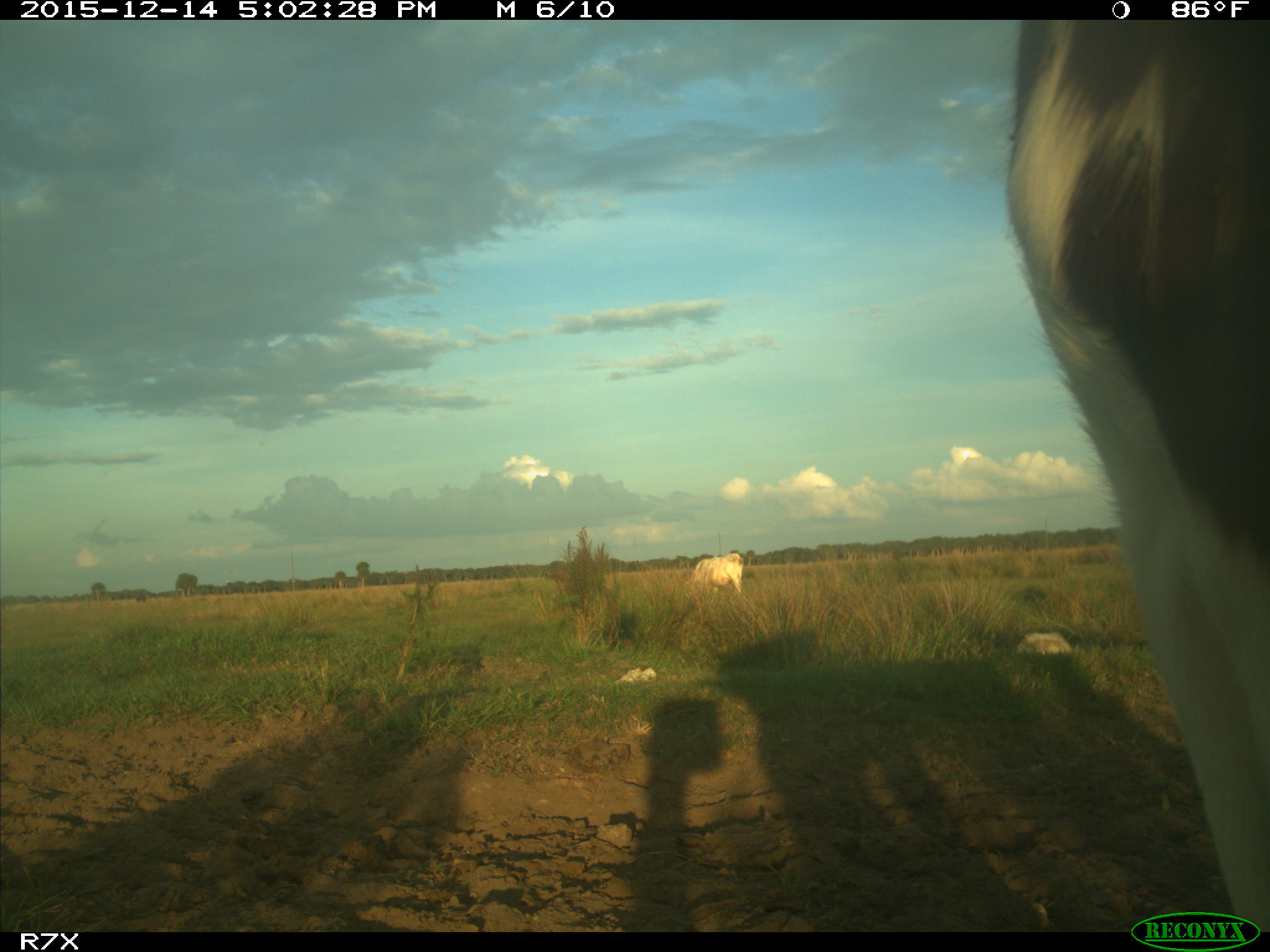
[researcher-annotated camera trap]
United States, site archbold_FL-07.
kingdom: Animalia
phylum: Chordata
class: Mammalia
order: Artiodactyla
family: Bovidae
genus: Bos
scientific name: Bos taurus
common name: domestic cow